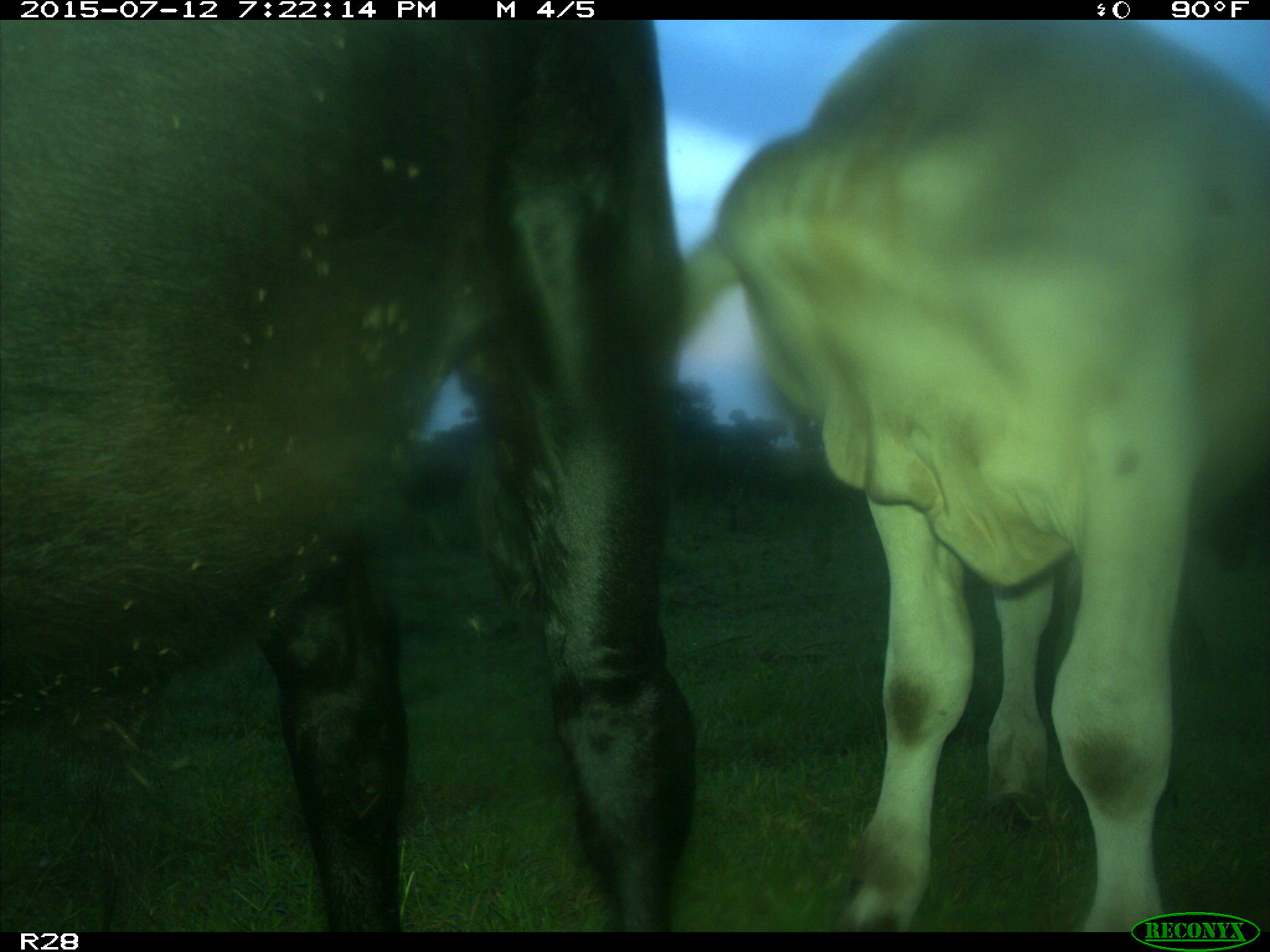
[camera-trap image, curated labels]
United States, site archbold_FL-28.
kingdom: Animalia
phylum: Chordata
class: Mammalia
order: Artiodactyla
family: Bovidae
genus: Bos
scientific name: Bos taurus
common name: domestic cow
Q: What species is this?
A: Bos taurus (domestic cow).